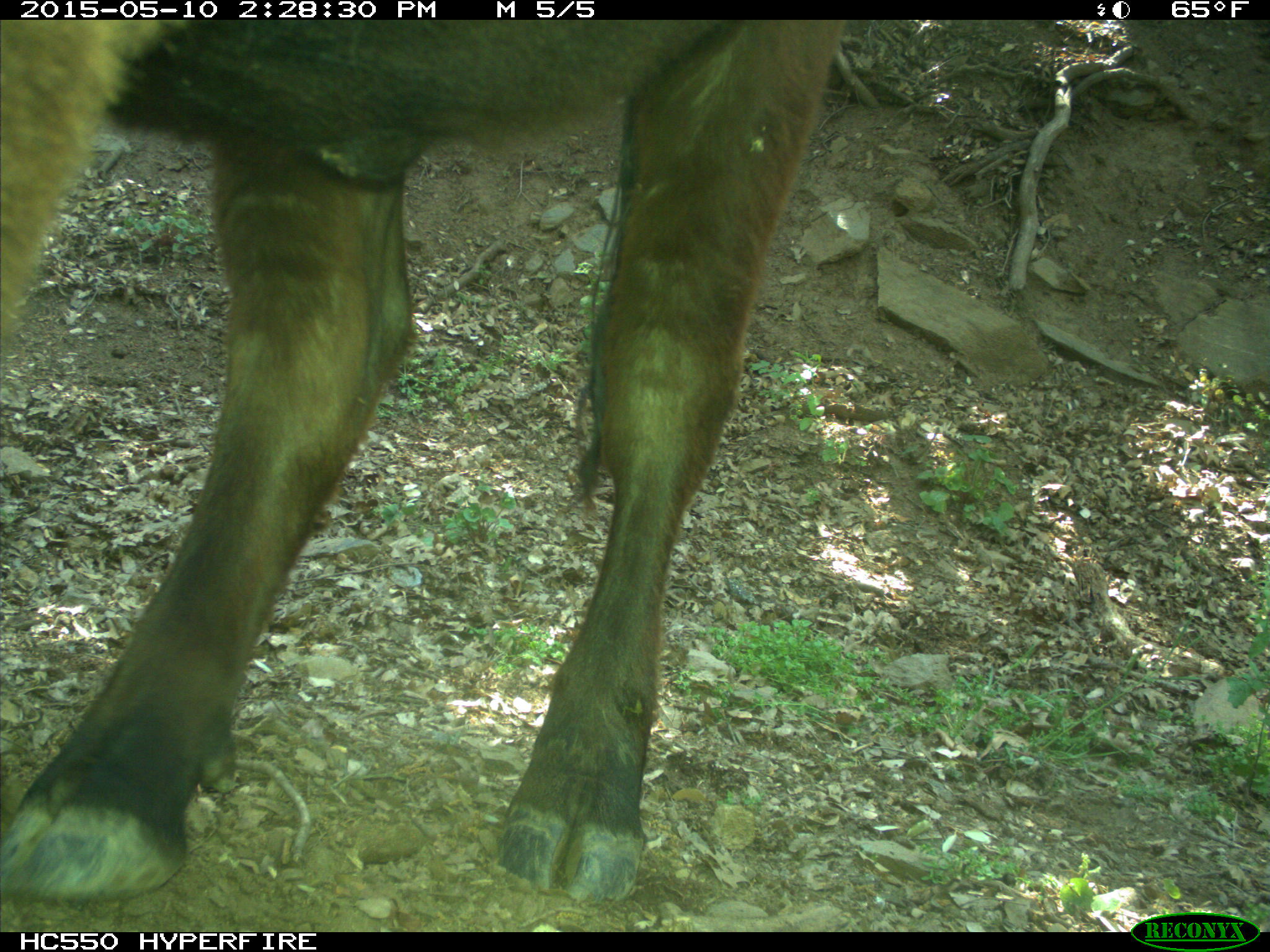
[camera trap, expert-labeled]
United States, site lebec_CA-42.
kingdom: Animalia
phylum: Chordata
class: Mammalia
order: Artiodactyla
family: Bovidae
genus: Bos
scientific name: Bos taurus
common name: domestic cow